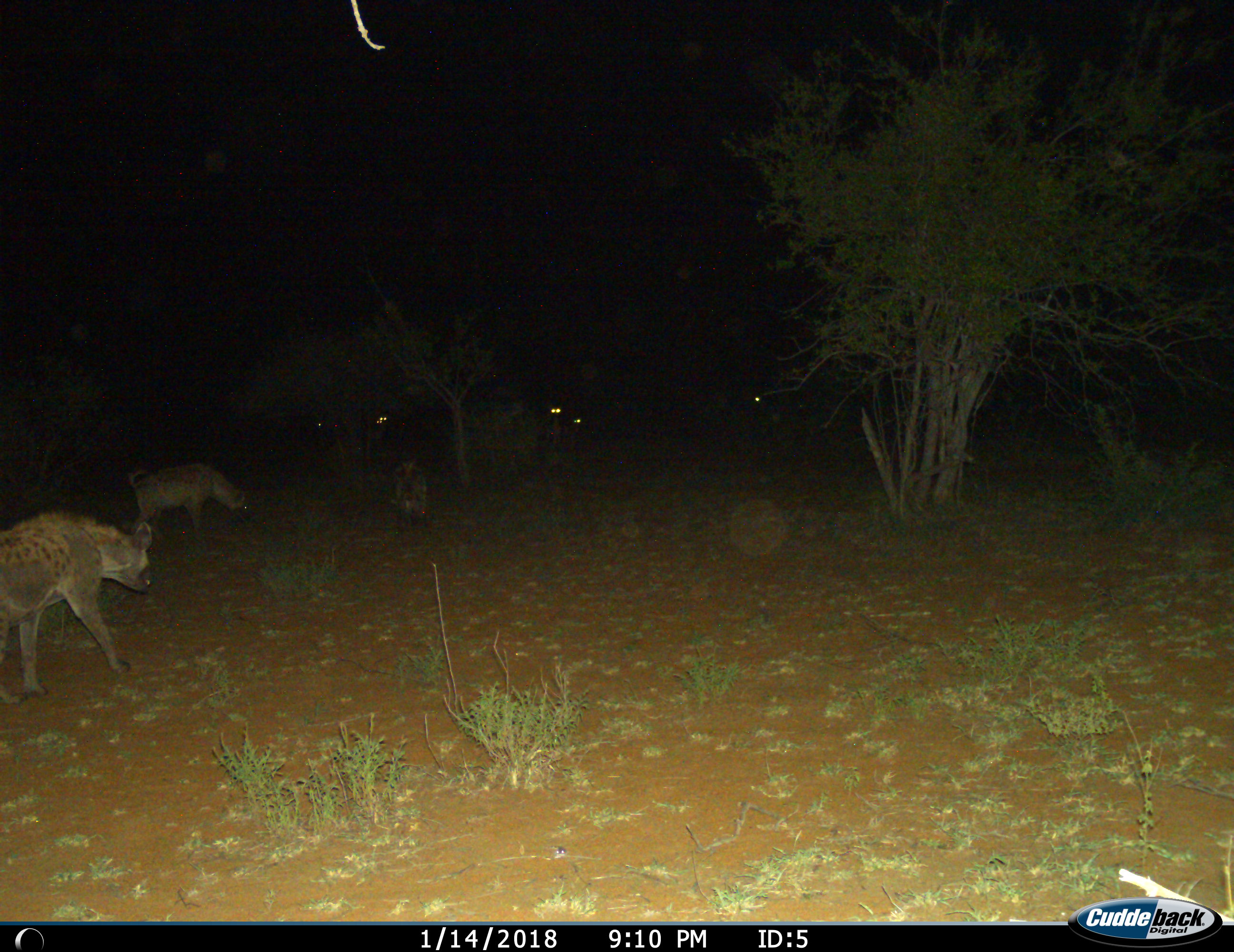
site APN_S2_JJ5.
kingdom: Animalia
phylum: Chordata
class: Mammalia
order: Carnivora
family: Hyaenidae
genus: Crocuta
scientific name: Crocuta crocuta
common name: spotted hyena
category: hyenaspotted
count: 3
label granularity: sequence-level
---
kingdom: Animalia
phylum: Chordata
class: Mammalia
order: Artiodactyla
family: Bovidae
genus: Aepyceros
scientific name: Aepyceros melampus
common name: impala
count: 6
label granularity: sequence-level